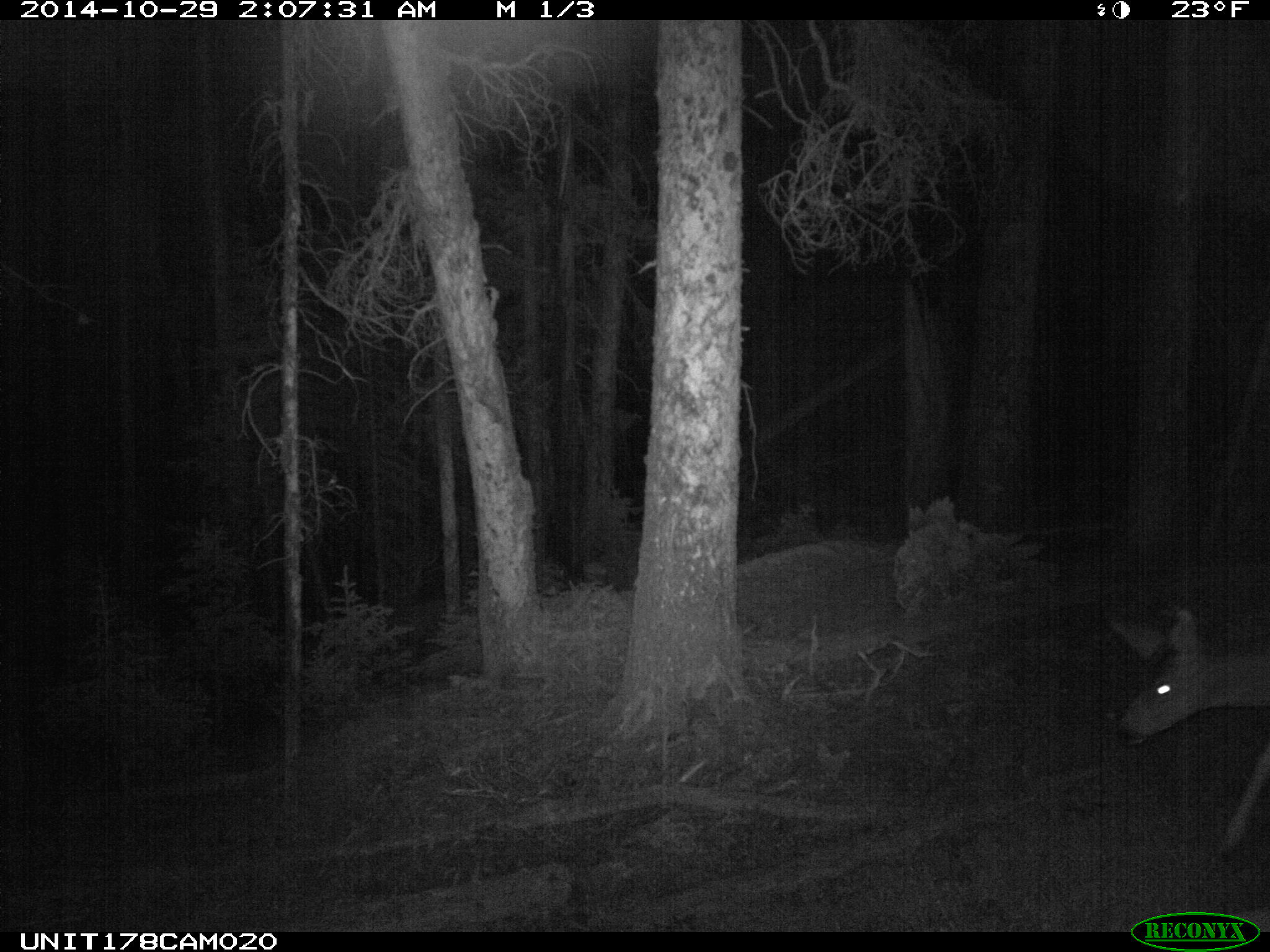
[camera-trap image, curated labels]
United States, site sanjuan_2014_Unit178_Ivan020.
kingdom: Animalia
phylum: Chordata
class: Mammalia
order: Artiodactyla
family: Cervidae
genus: Odocoileus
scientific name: Odocoileus hemionus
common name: mule deer